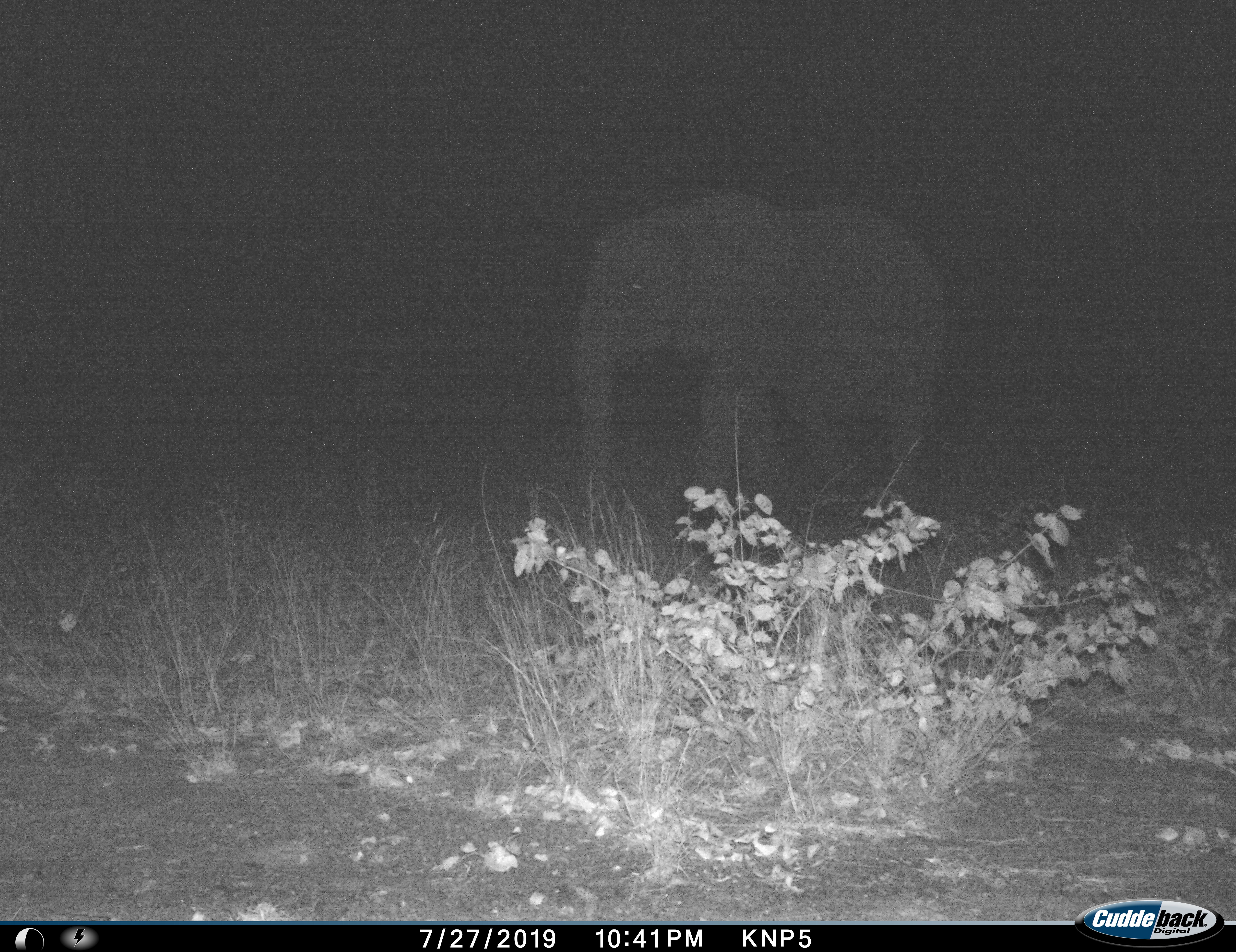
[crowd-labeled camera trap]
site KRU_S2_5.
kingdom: Animalia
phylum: Chordata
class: Mammalia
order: Proboscidea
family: Elephantidae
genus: Loxodonta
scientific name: Loxodonta africana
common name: african bush elephant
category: elephant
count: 1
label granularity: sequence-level